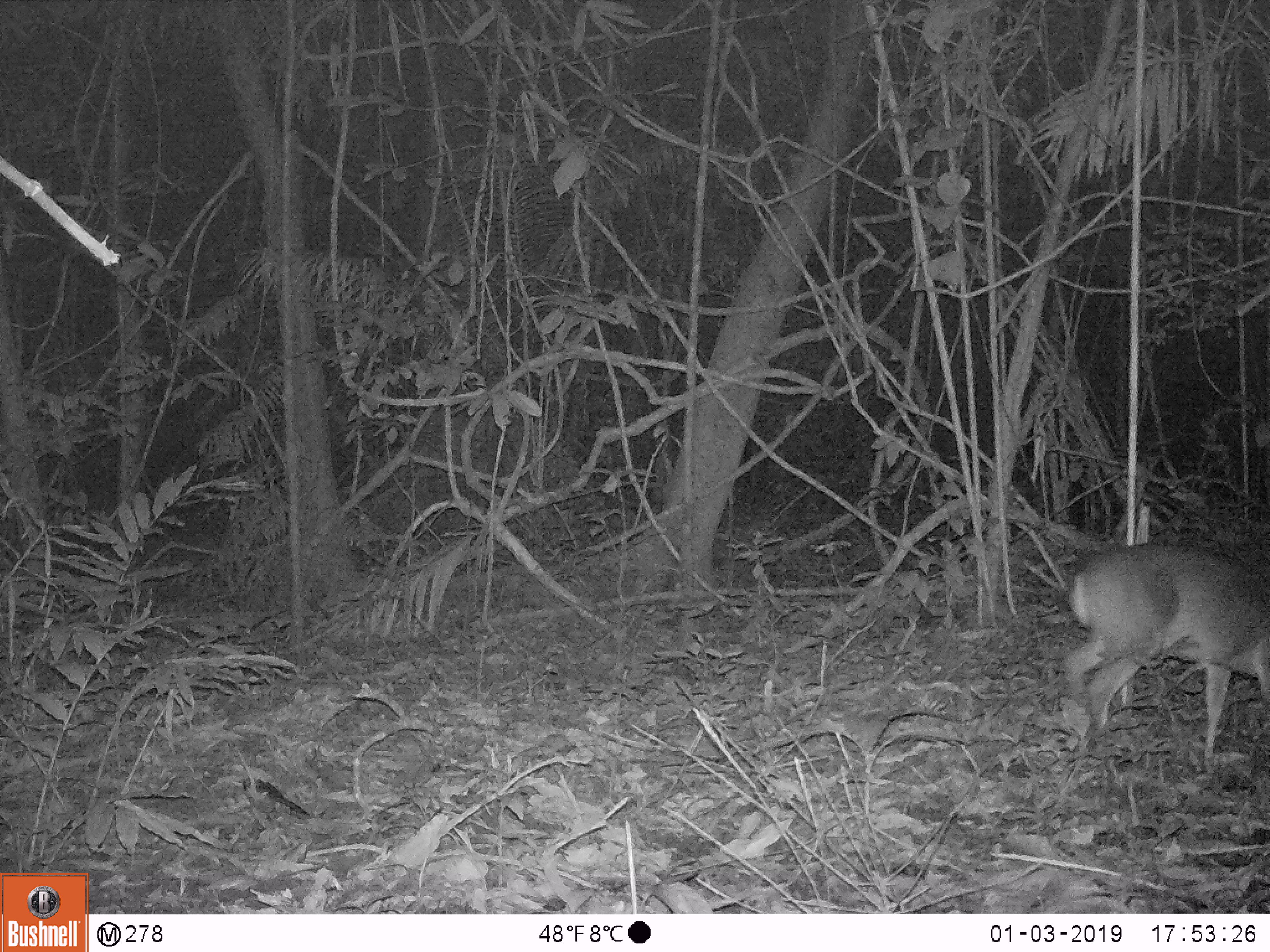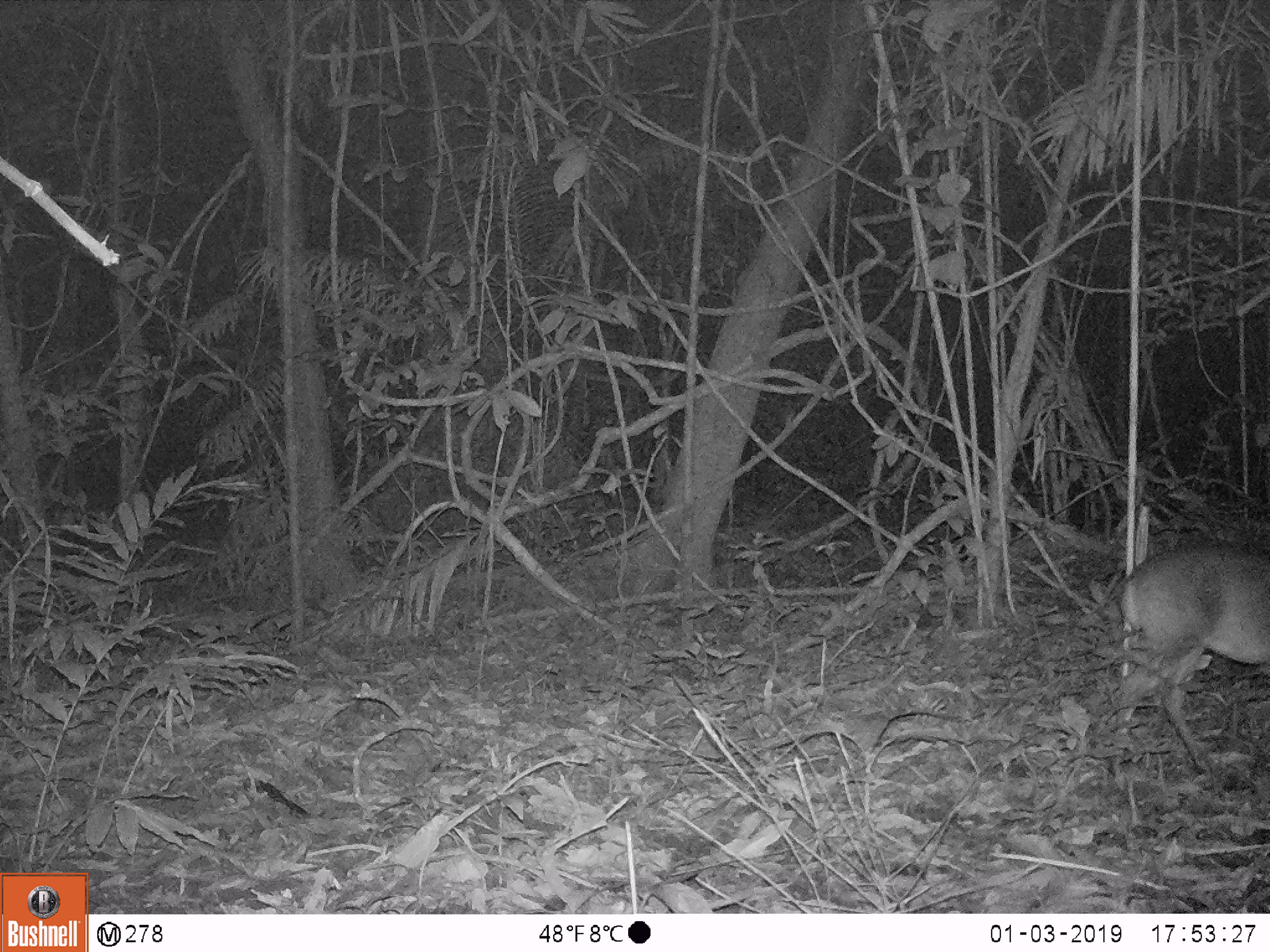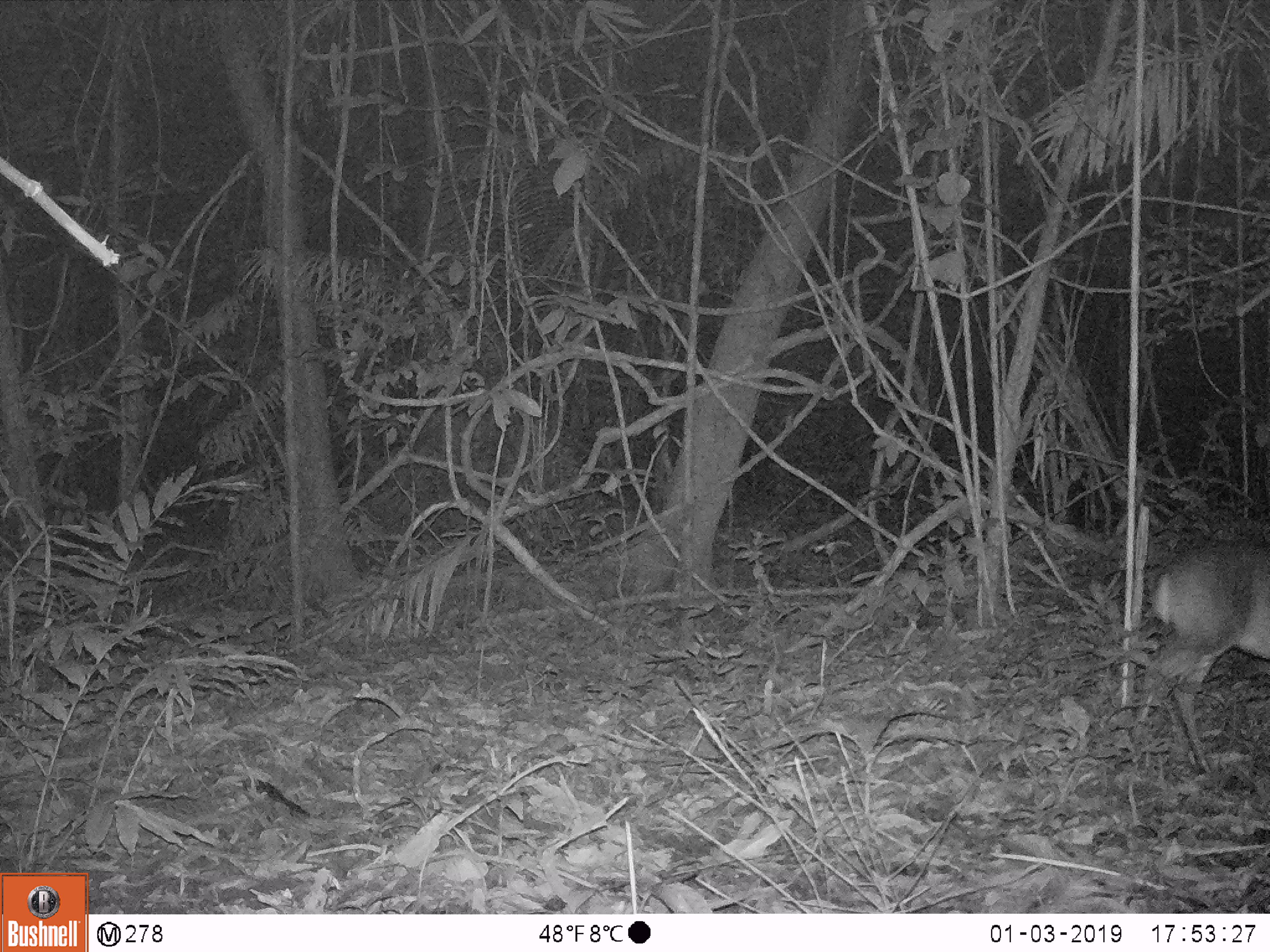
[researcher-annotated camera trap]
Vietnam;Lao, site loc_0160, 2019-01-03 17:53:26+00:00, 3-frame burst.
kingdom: Animalia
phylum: Chordata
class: Mammalia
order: Artiodactyla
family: Cervidae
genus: Muntiacus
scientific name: Muntiacus vuquangensis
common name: large-antlered muntjac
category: large antlered muntjac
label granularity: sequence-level